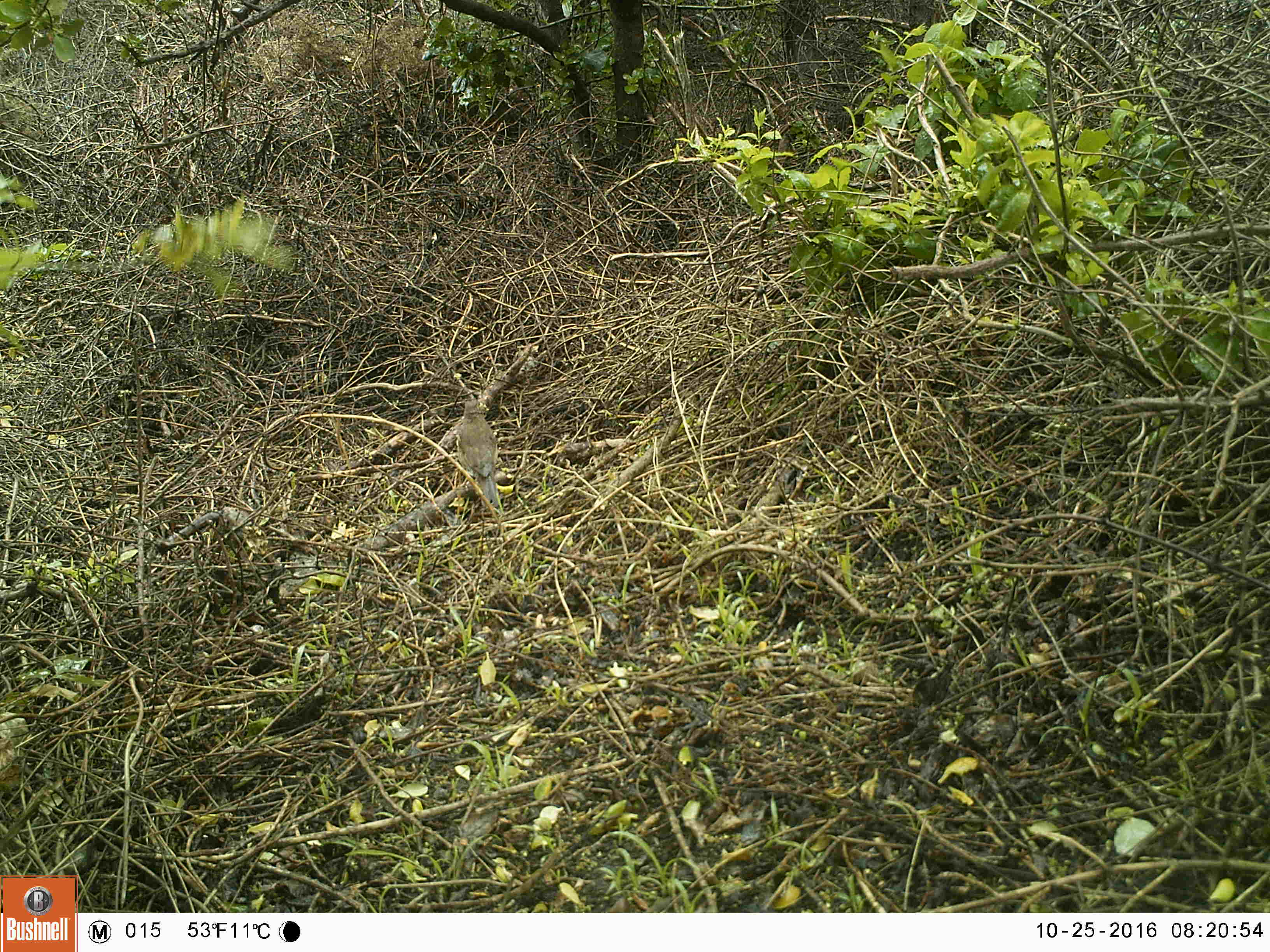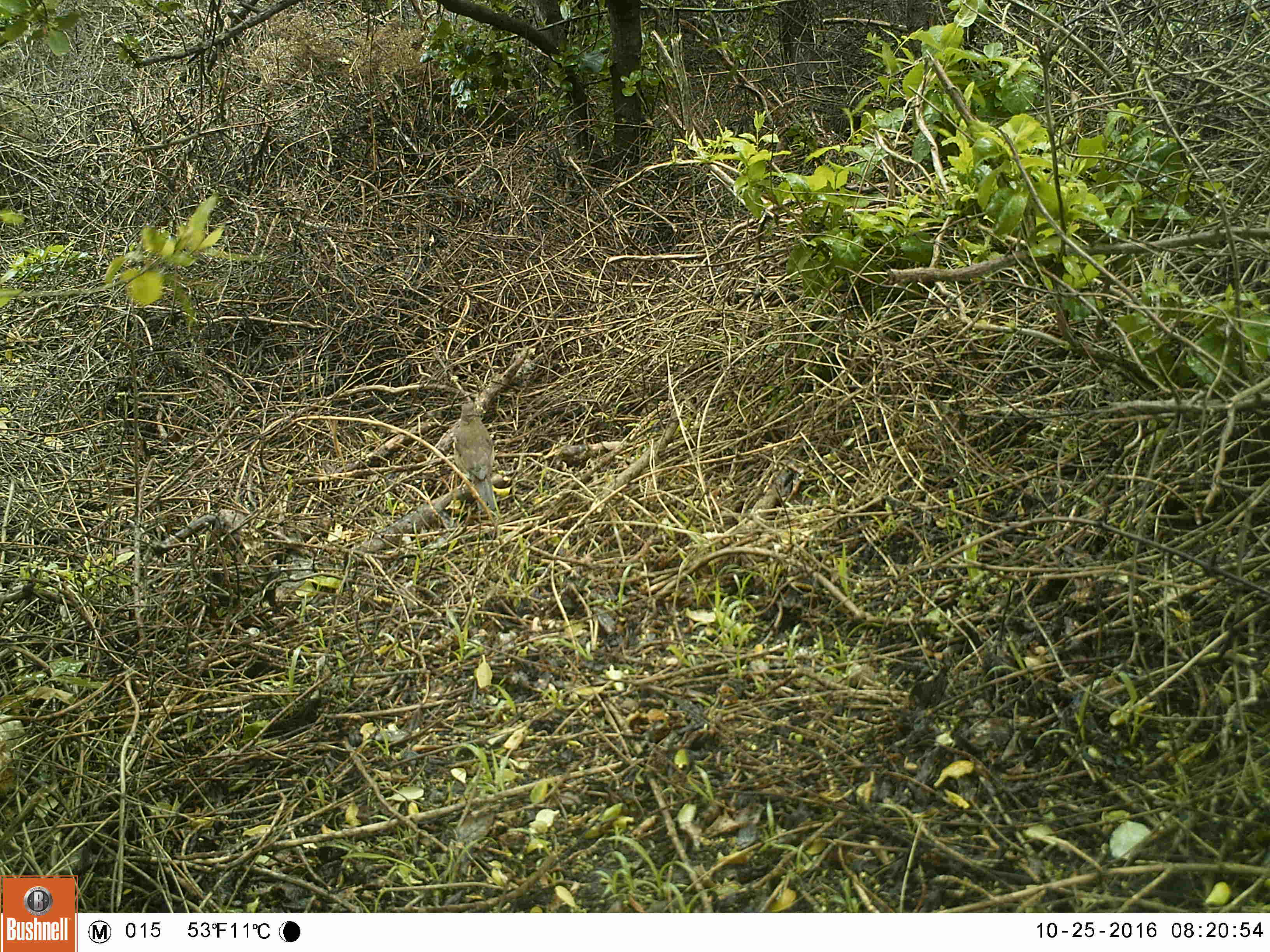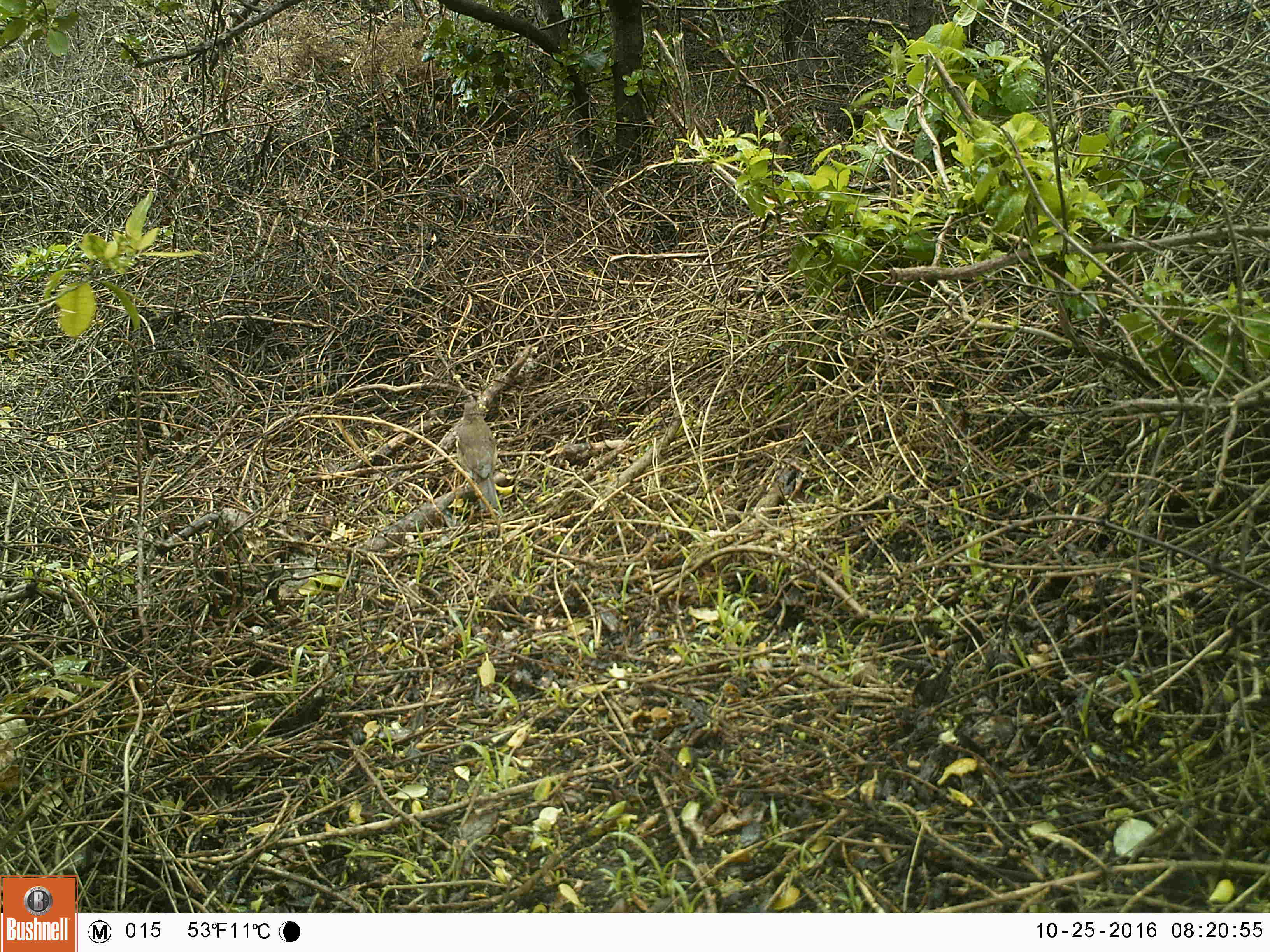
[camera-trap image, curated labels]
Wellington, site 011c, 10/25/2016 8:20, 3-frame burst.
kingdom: Animalia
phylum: Chordata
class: Aves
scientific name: Aves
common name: bird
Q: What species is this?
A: Bird (Aves).